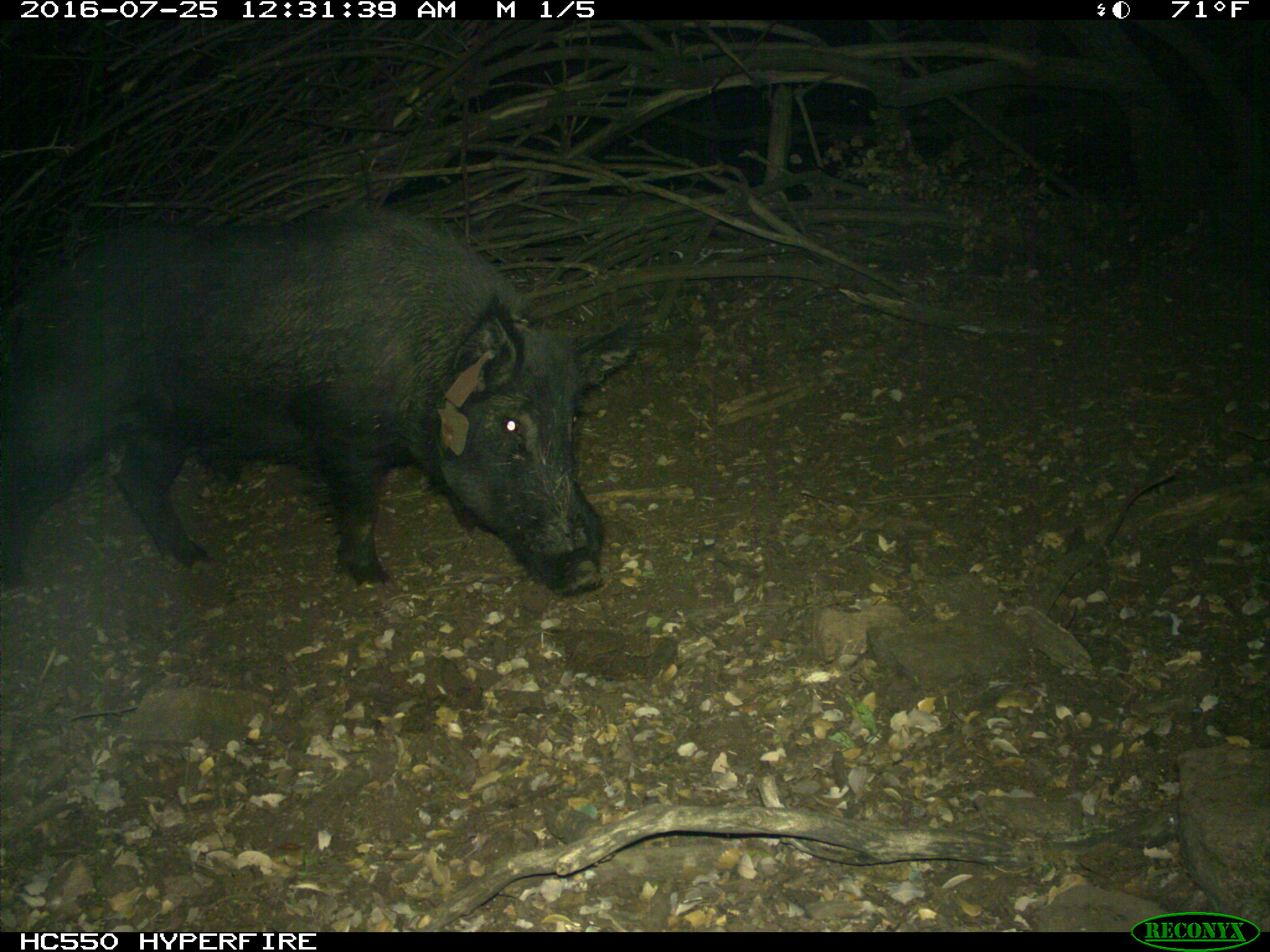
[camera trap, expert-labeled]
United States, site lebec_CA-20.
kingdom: Animalia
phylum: Chordata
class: Mammalia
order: Artiodactyla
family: Suidae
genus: Sus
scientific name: Sus scrofa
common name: wild boar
Sus scrofa (wild boar).